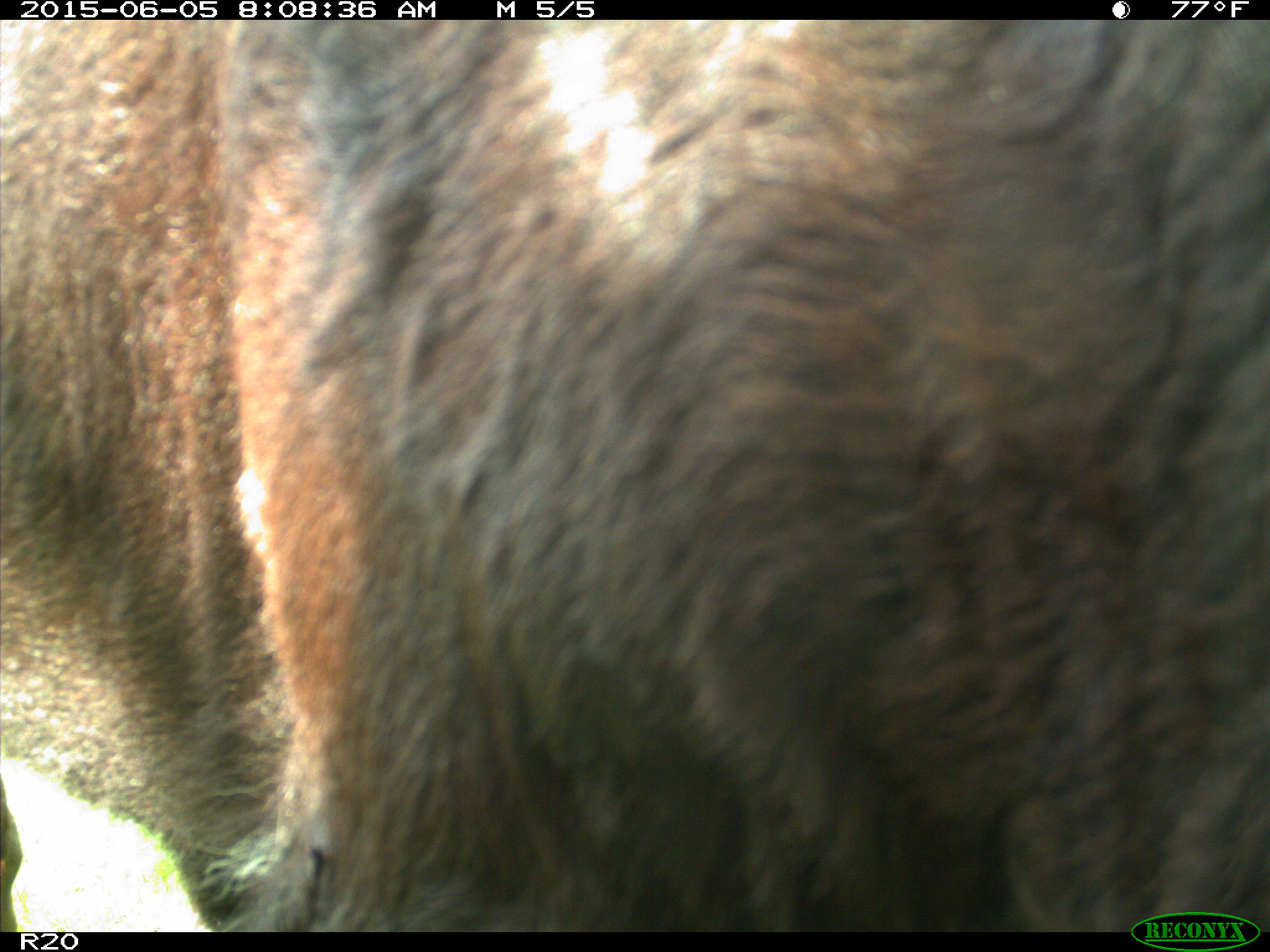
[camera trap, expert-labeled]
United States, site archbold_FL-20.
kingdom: Animalia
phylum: Chordata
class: Mammalia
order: Artiodactyla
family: Bovidae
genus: Bos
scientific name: Bos taurus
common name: domestic cow